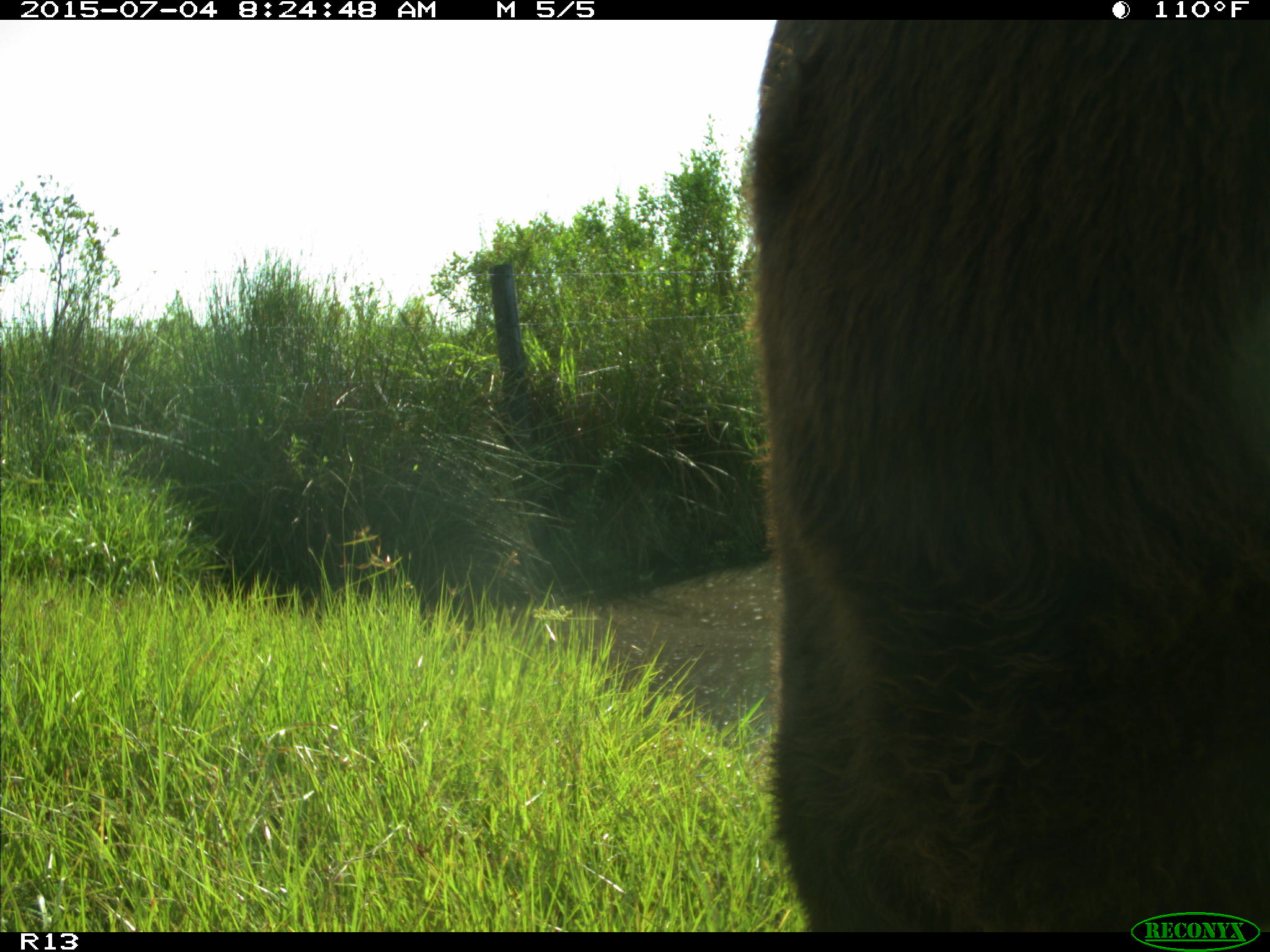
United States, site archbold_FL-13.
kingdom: Animalia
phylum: Chordata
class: Mammalia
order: Artiodactyla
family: Bovidae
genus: Bos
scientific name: Bos taurus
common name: domestic cow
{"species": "Bos taurus (domestic cow)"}